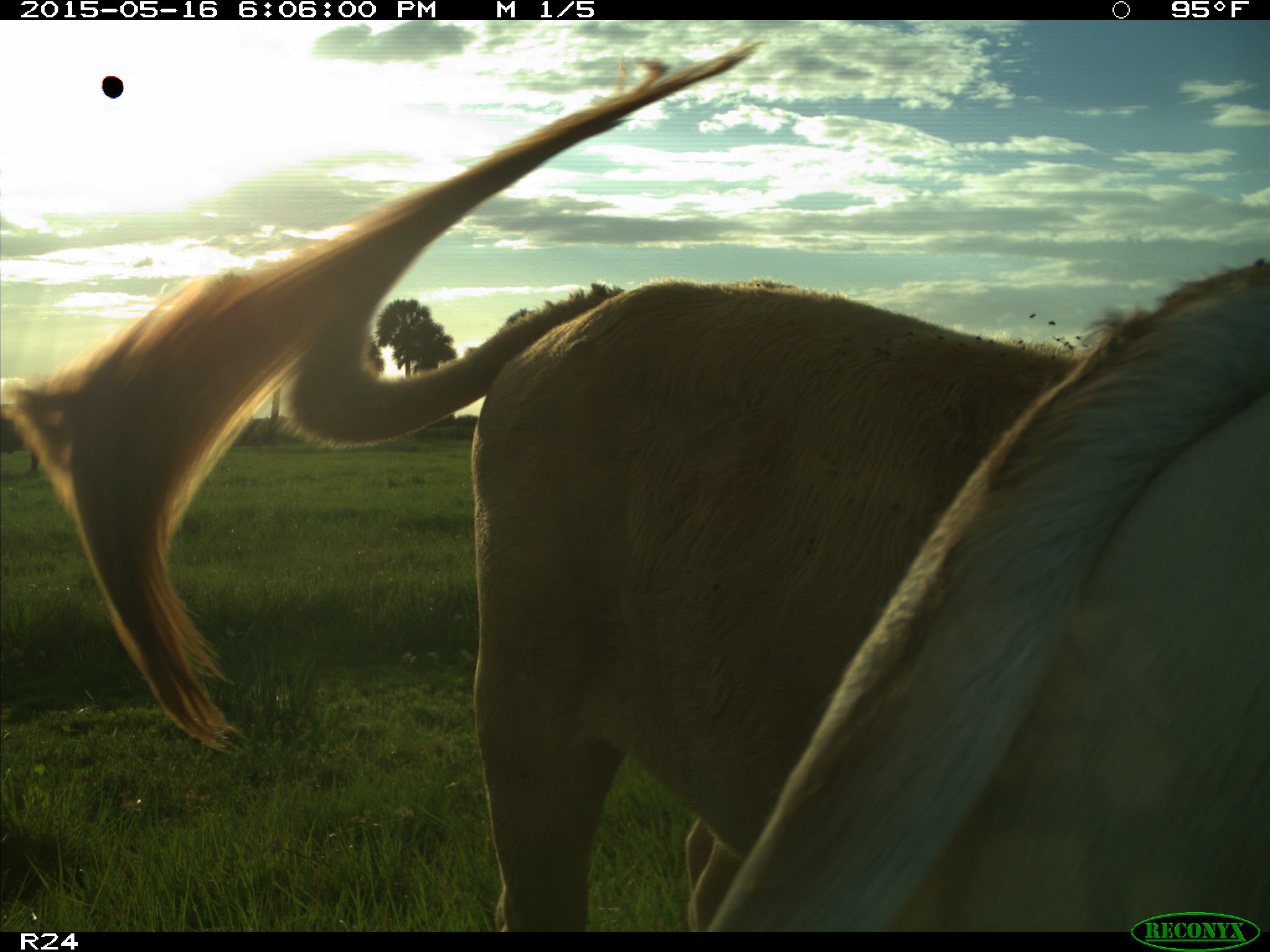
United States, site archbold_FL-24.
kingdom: Animalia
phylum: Chordata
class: Mammalia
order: Artiodactyla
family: Bovidae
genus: Bos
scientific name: Bos taurus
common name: domestic cow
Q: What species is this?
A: Bos taurus (domestic cow).